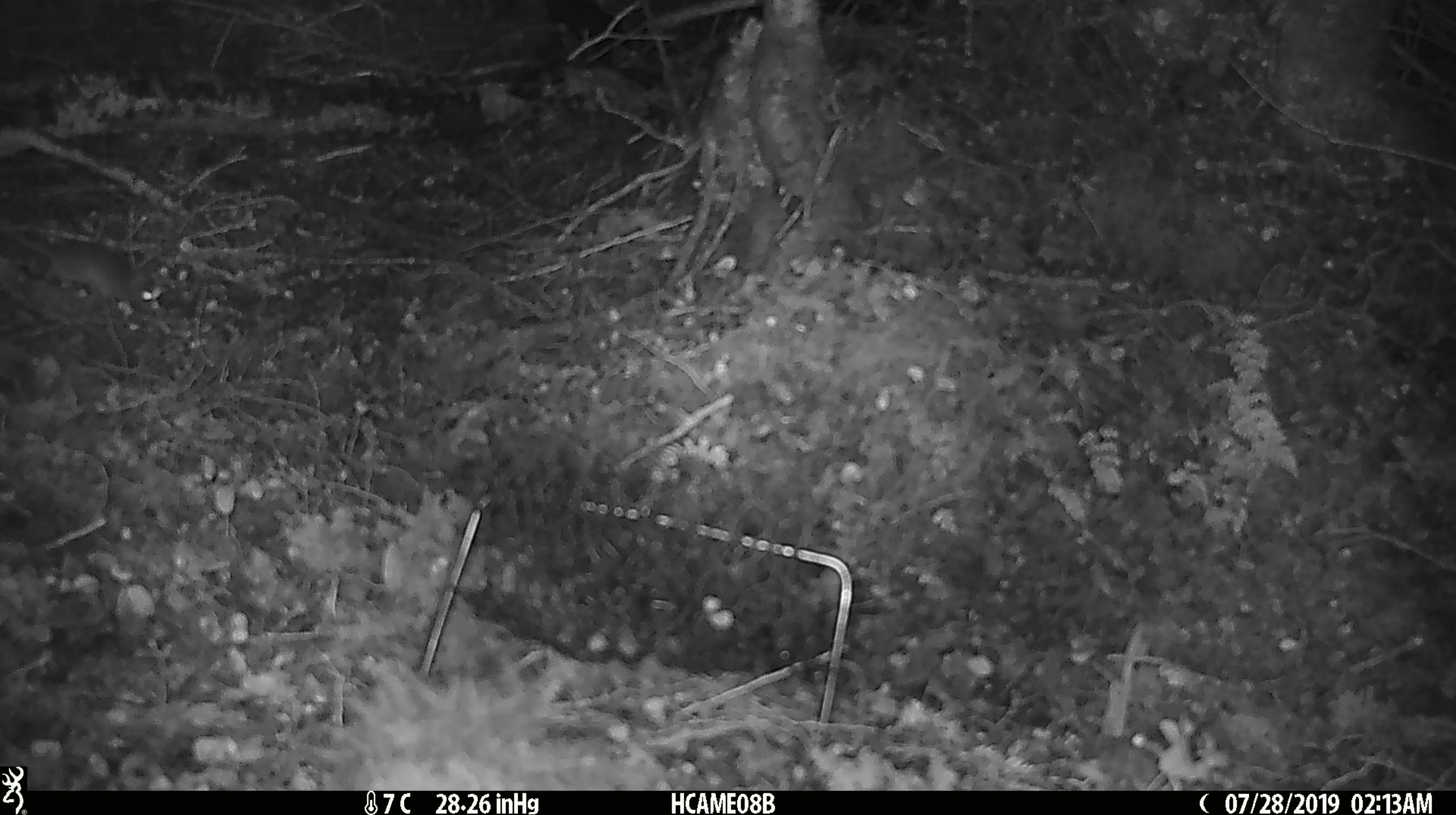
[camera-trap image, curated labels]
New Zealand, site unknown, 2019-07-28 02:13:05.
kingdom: Animalia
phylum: Chordata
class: Mammalia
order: Rodentia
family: Muridae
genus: Mus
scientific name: Mus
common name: mouse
Mouse (Mus).